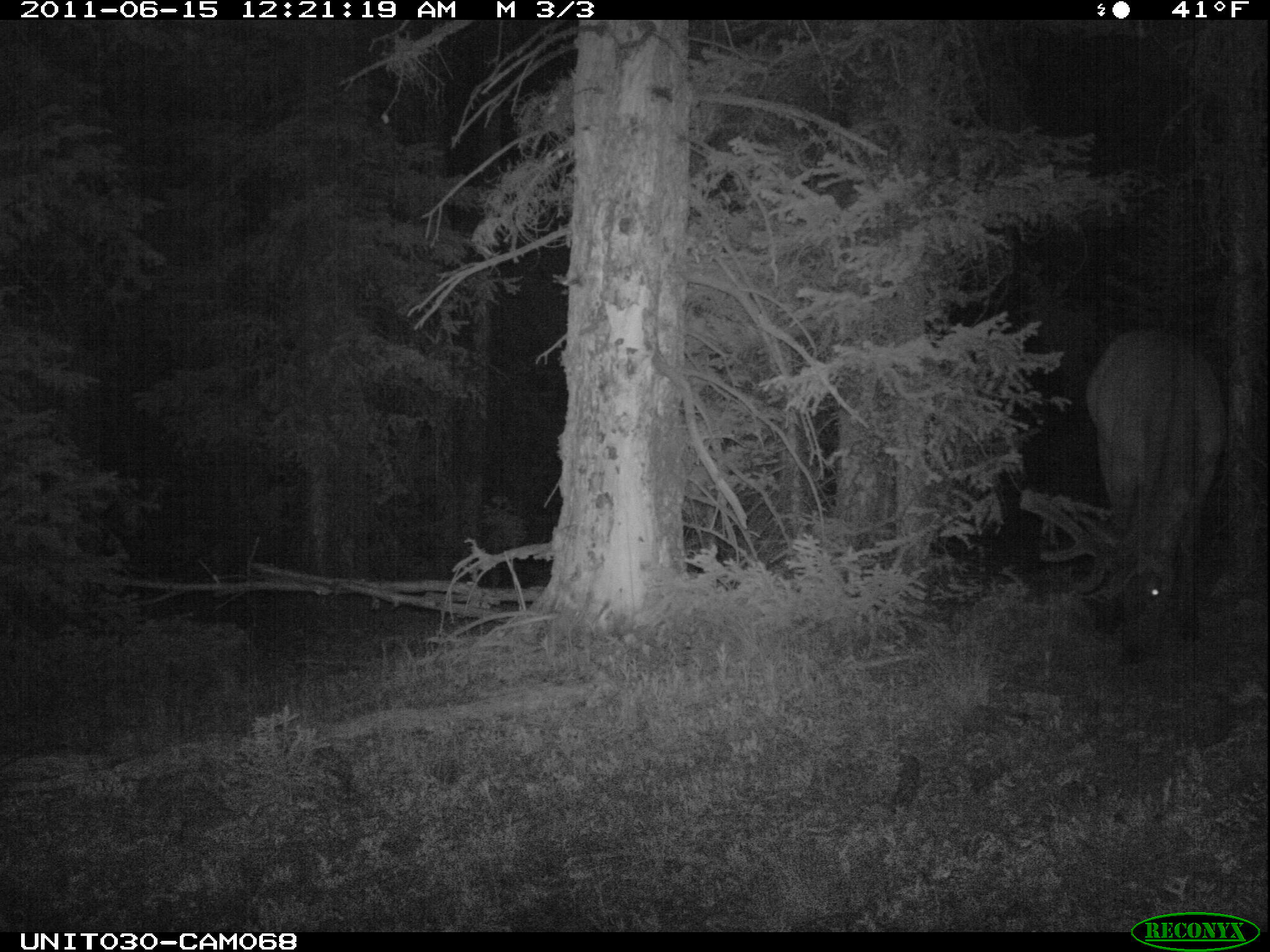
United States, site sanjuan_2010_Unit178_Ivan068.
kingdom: Animalia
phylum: Chordata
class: Mammalia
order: Artiodactyla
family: Cervidae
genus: Cervus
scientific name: Cervus elaphus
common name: red deer